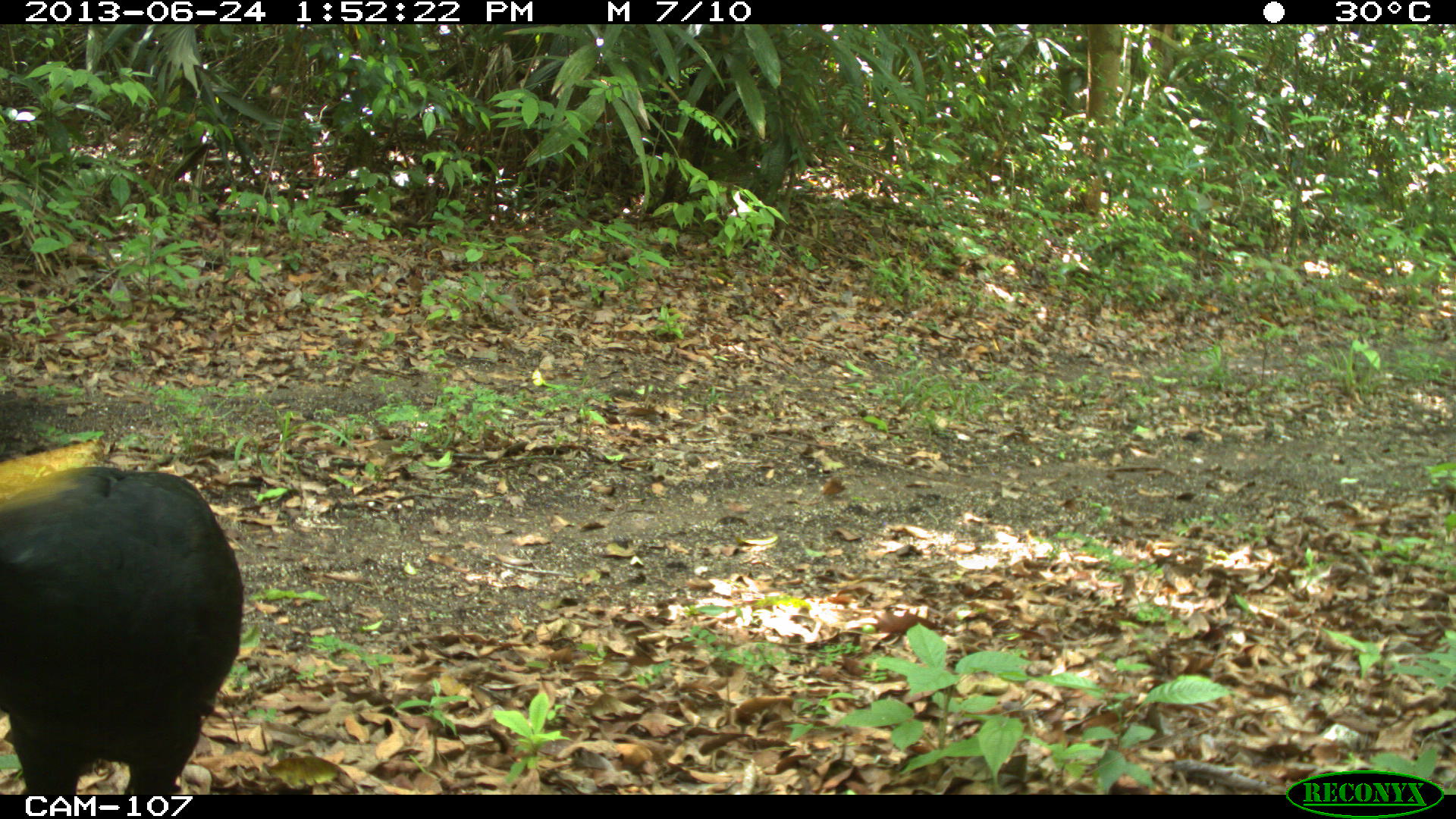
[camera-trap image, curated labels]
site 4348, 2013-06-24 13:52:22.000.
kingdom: Animalia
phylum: Chordata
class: Aves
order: Galliformes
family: Cracidae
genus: Crax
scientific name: Crax rubra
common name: great curassow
Crax rubra (great curassow), count 2.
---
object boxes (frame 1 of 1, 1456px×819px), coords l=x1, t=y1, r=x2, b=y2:
crax rubra: l=1, t=463, r=243, b=795